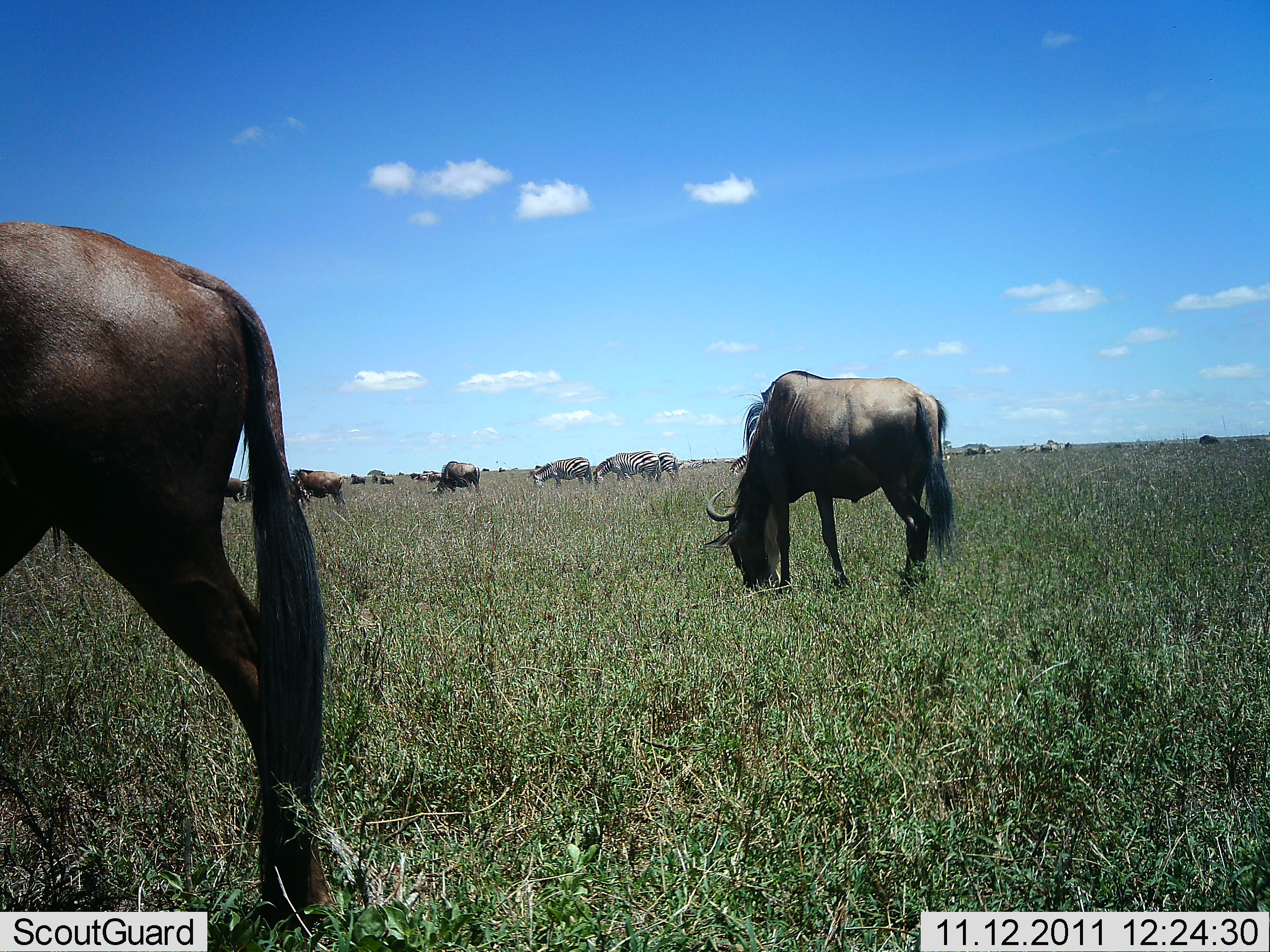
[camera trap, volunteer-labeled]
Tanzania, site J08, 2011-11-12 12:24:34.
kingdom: Animalia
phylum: Chordata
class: Mammalia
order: Artiodactyla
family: Bovidae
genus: Connochaetes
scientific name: Connochaetes taurinus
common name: blue wildebeest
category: wildebeest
Wildebeest (blue wildebeest) (Connochaetes taurinus), count 11-50. Behavior (volunteer vote fractions): standing 54%, resting 0%, moving 15%, interacting 0%. Young present (vote fraction): 0%. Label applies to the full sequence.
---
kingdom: Animalia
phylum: Chordata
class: Mammalia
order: Perissodactyla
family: Equidae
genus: Equus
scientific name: Equus quagga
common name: plains zebra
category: zebra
Zebra (plains zebra) (Equus quagga), count 3. Behavior (volunteer vote fractions): standing 55%, resting 0%, moving 0%, interacting 0%. Young present (vote fraction): 0%. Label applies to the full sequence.